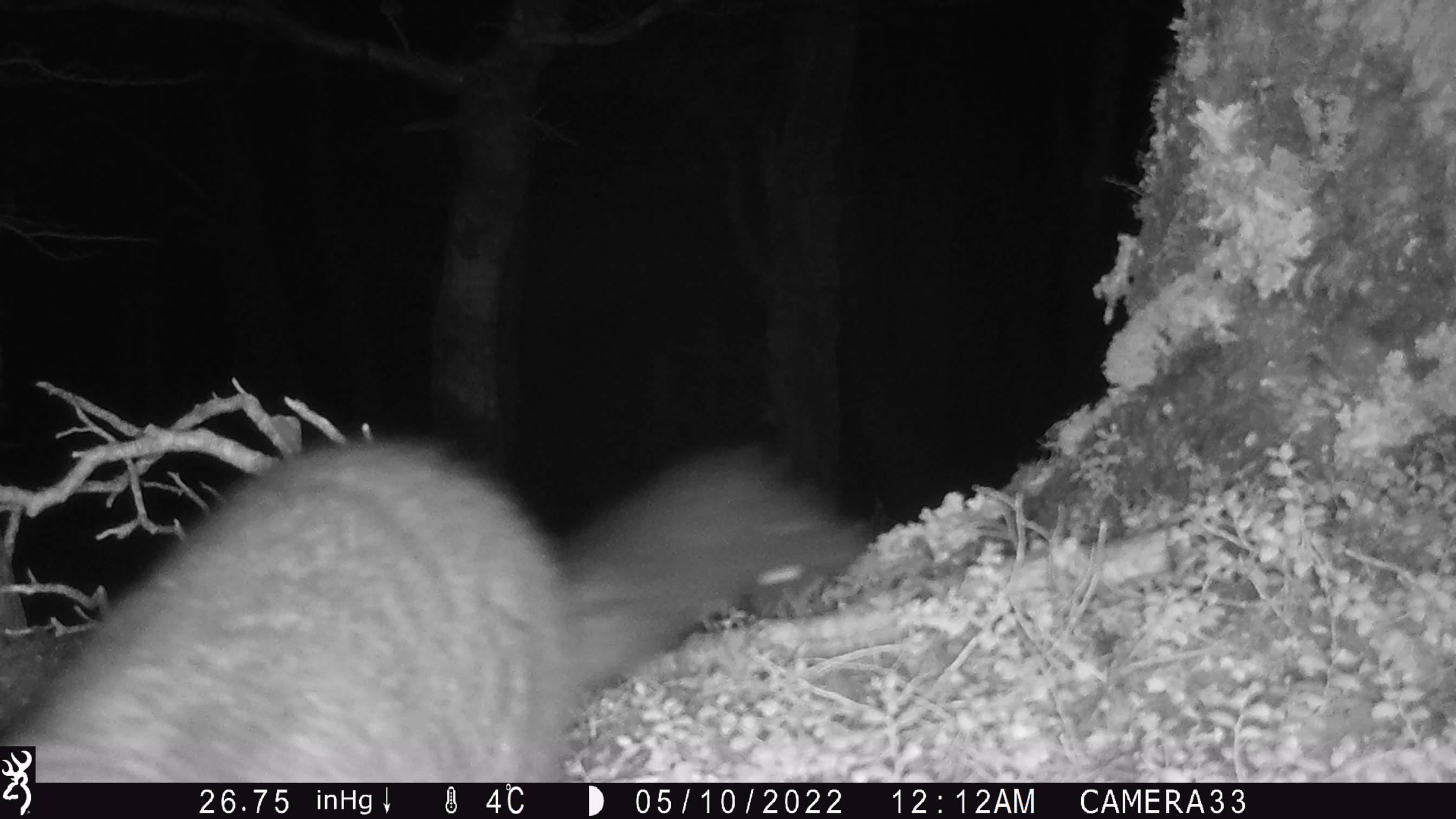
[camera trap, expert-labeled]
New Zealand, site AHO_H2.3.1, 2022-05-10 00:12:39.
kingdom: Animalia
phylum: Chordata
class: Mammalia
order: Diprotodontia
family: Phalangeridae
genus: Trichosurus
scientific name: Trichosurus vulpecula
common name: common brushtail possum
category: possum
Possum (common brushtail possum) (Trichosurus vulpecula).